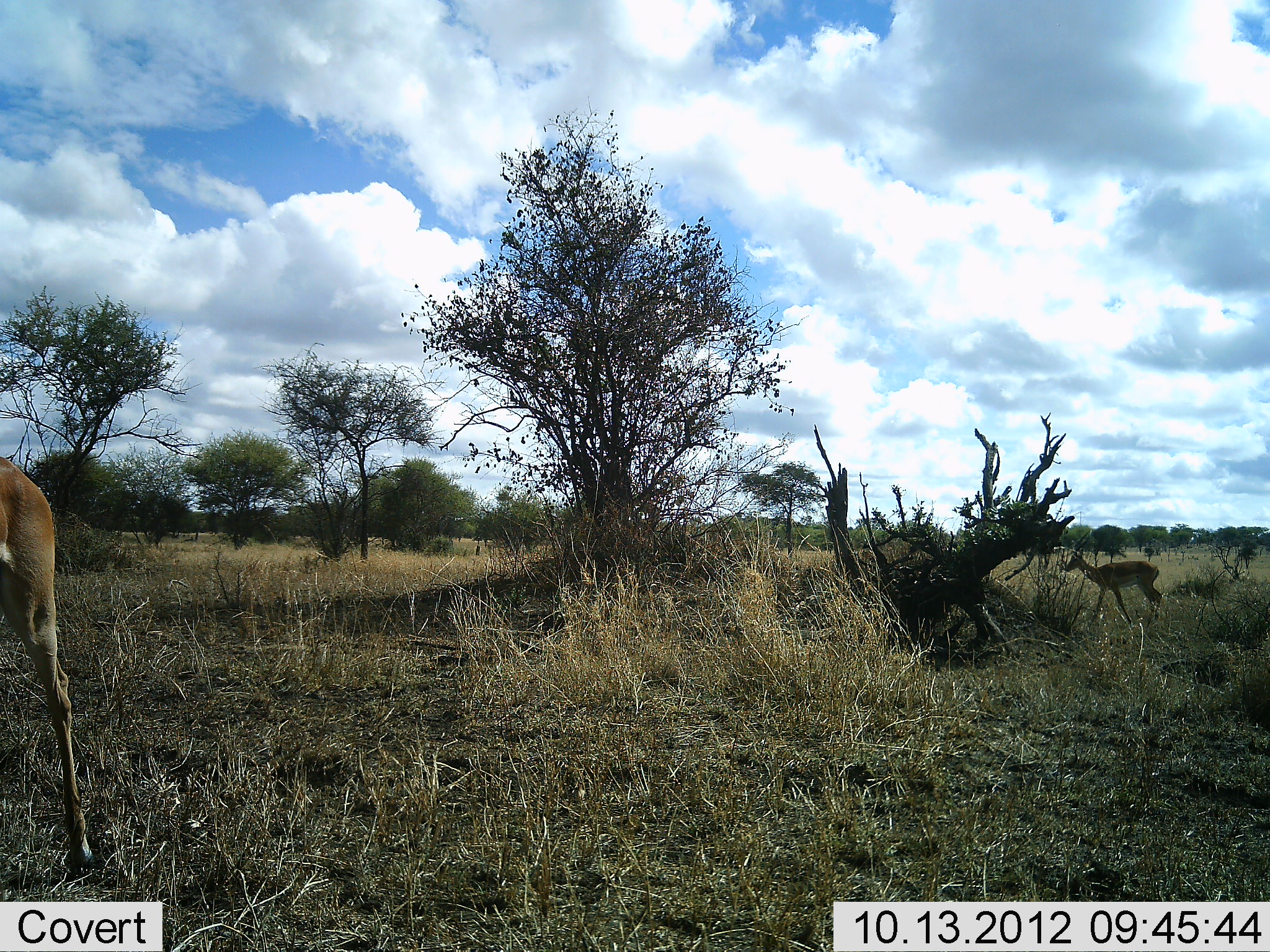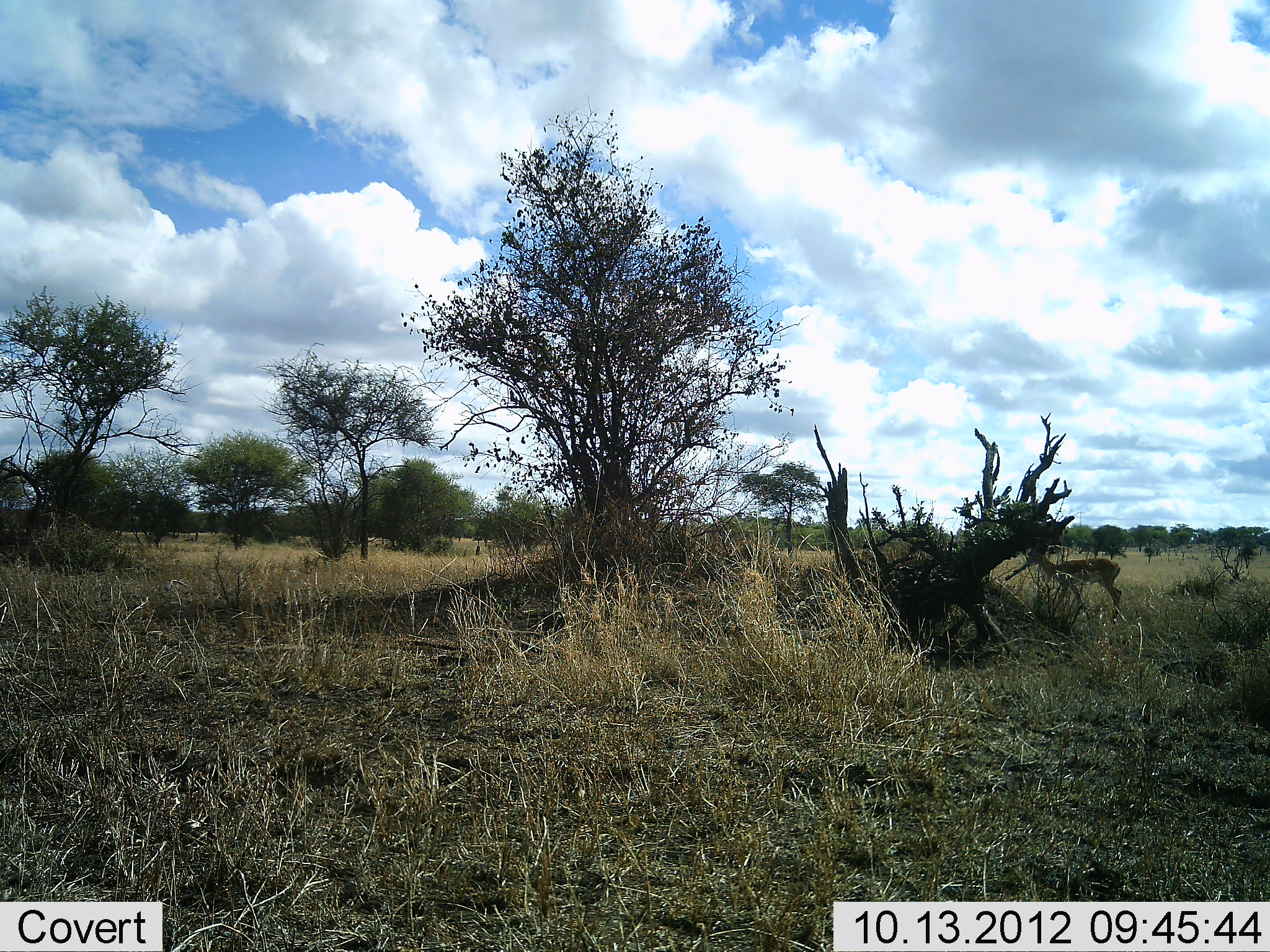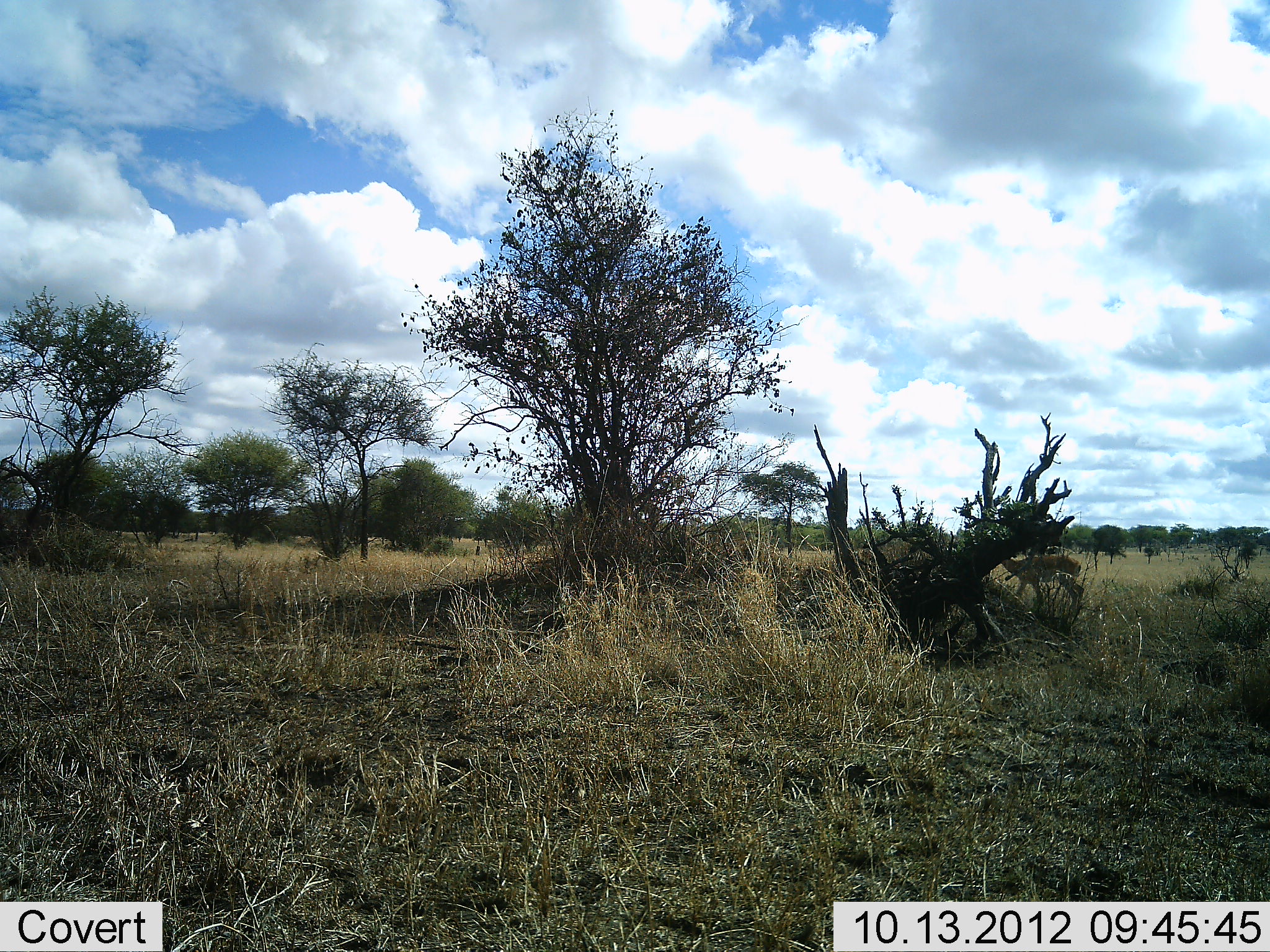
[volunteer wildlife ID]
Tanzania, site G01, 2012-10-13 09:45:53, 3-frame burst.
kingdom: Animalia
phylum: Chordata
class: Mammalia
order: Artiodactyla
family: Bovidae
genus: Aepyceros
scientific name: Aepyceros melampus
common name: impala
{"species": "impala (Aepyceros melampus)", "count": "2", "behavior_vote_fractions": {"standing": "90%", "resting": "0%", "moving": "10%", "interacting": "0%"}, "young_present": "0%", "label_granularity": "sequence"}